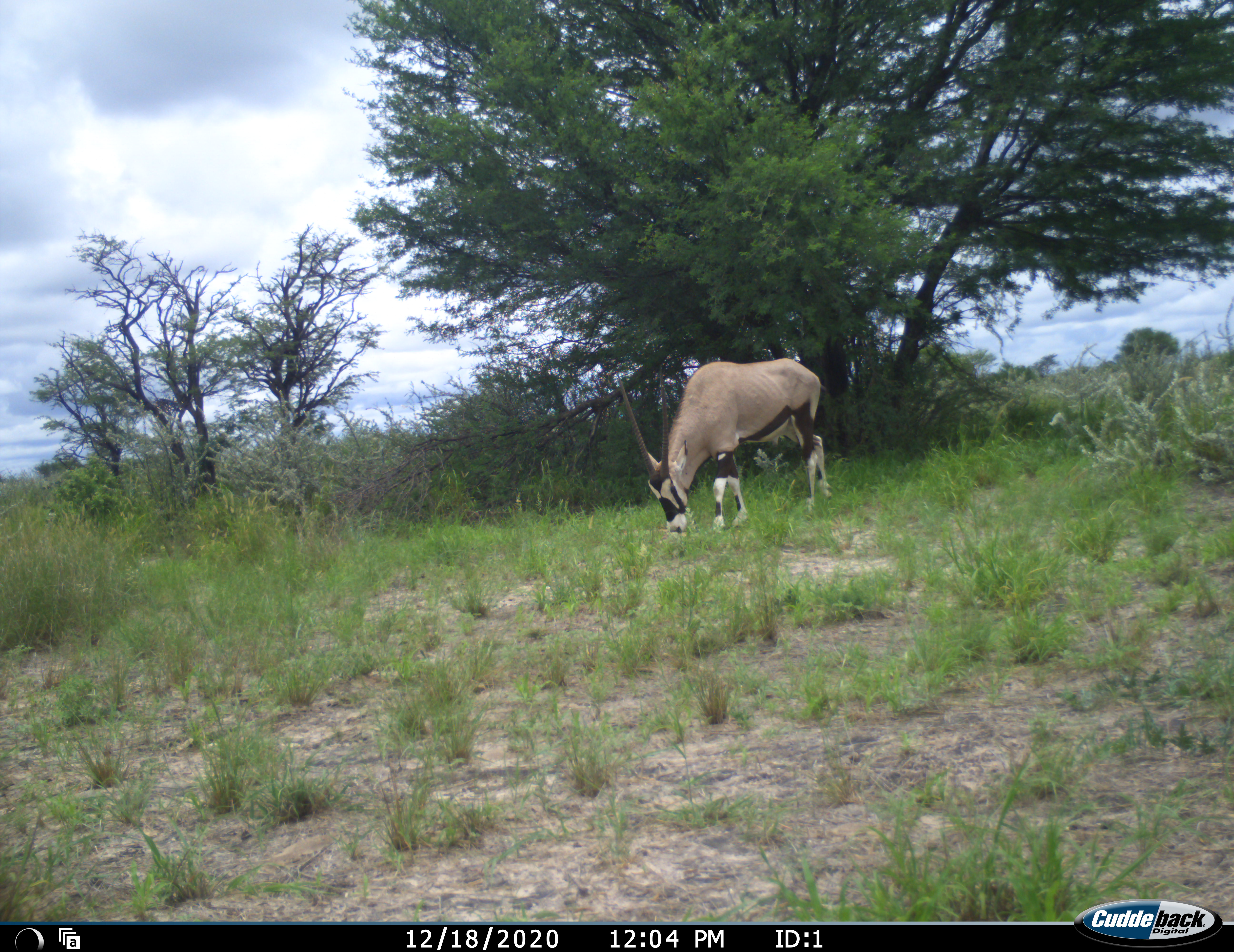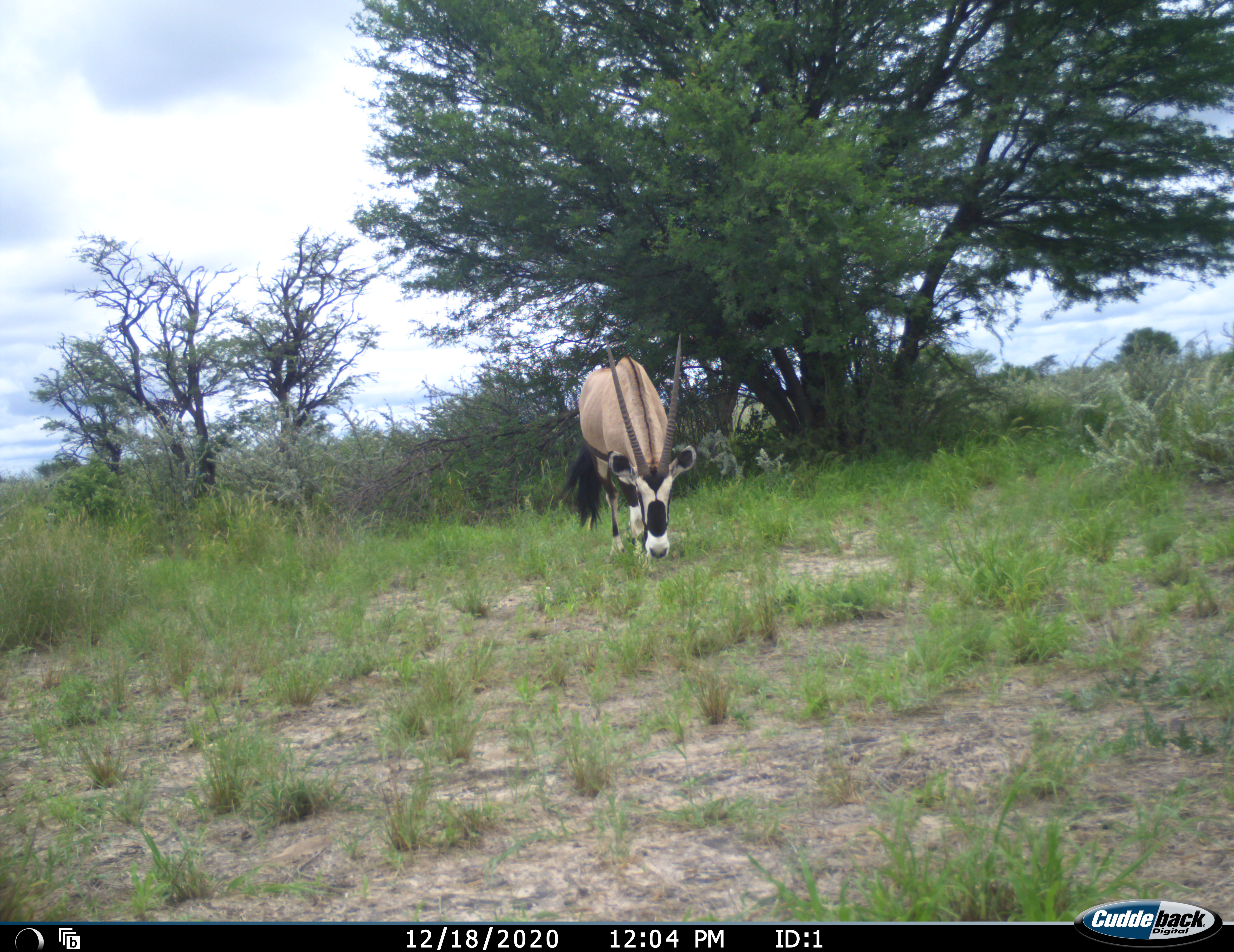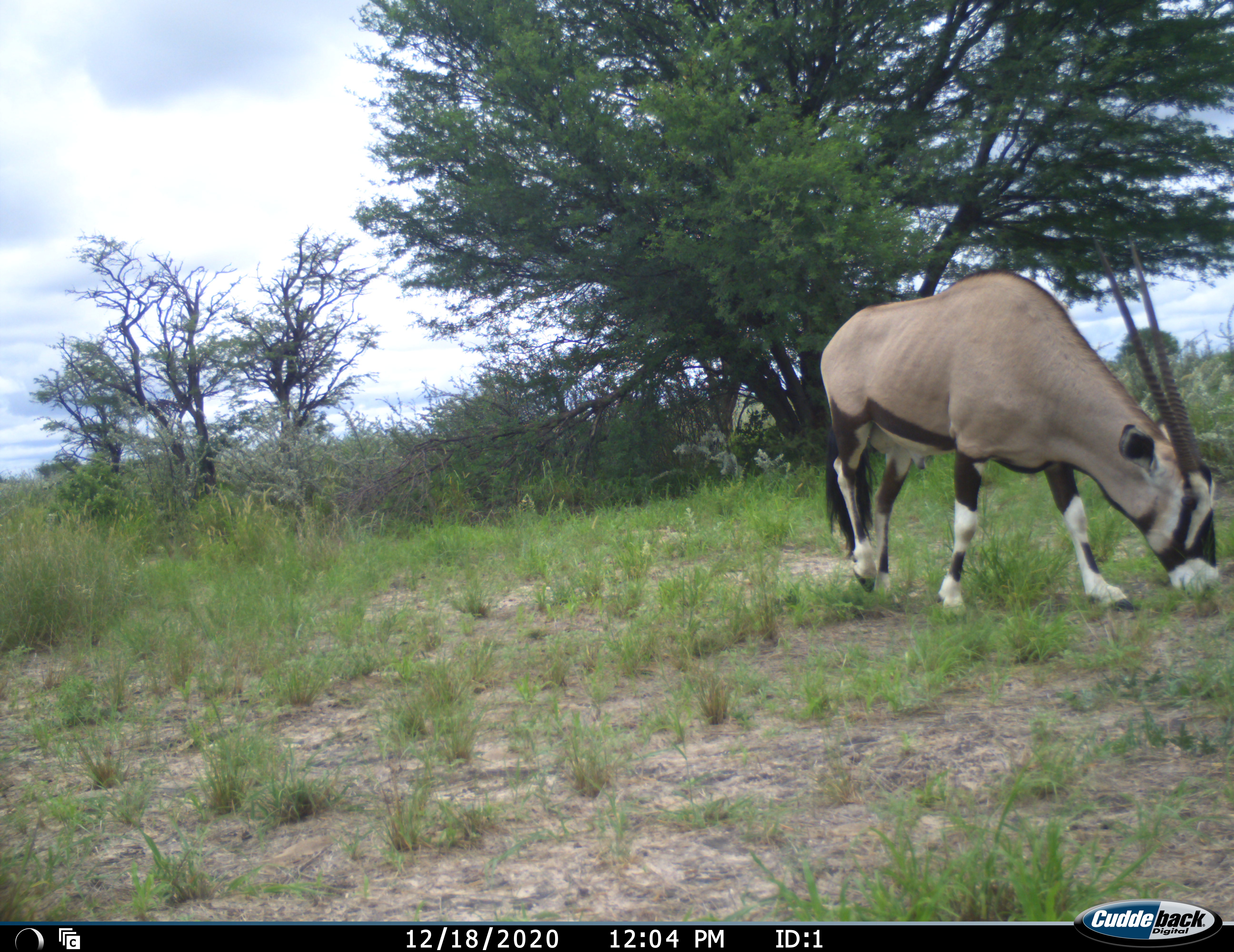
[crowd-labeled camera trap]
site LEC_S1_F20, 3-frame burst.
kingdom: Animalia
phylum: Chordata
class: Mammalia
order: Artiodactyla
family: Bovidae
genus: Oryx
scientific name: Oryx gazella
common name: gemsbok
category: oryx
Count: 1.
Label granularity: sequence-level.